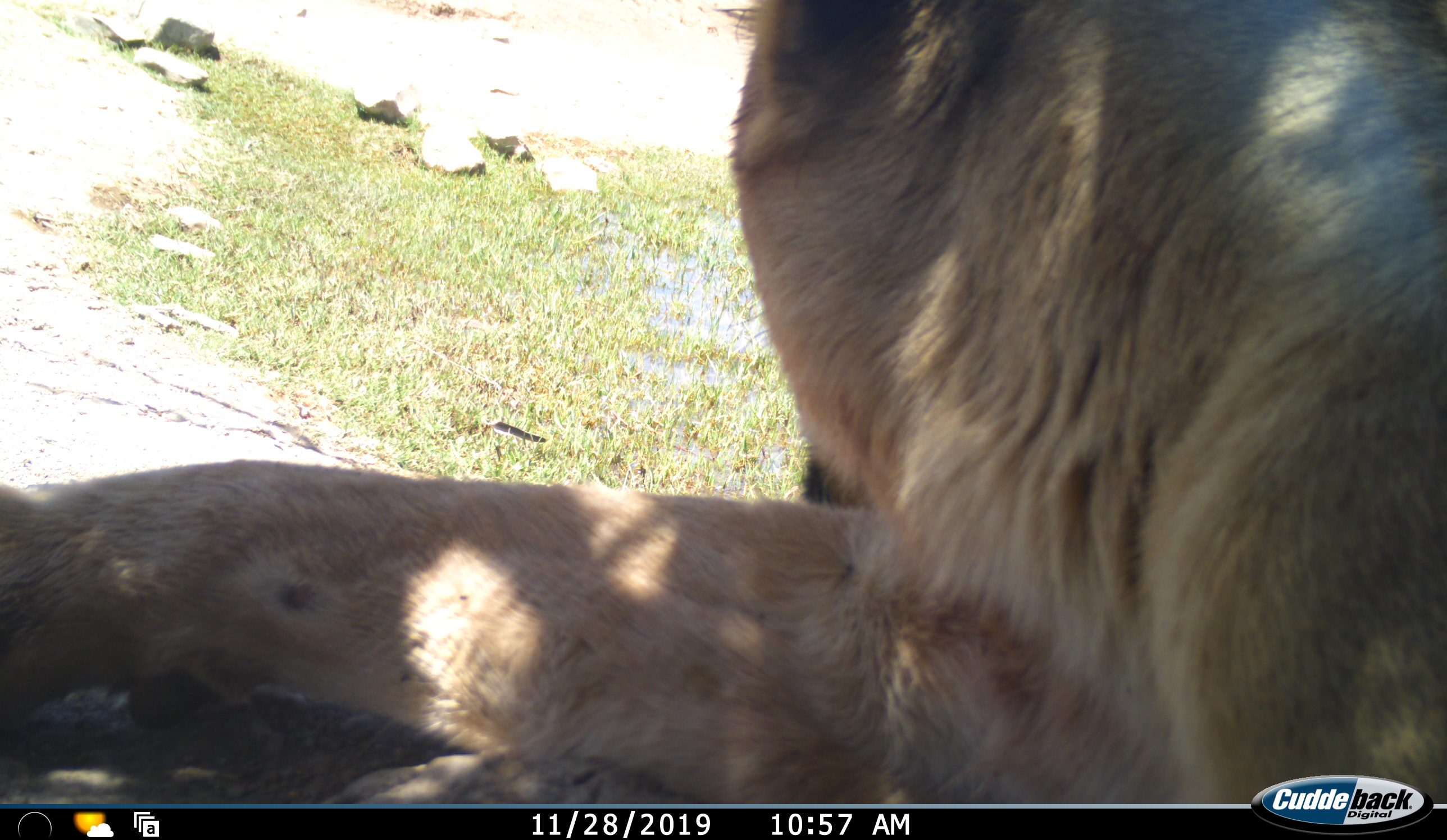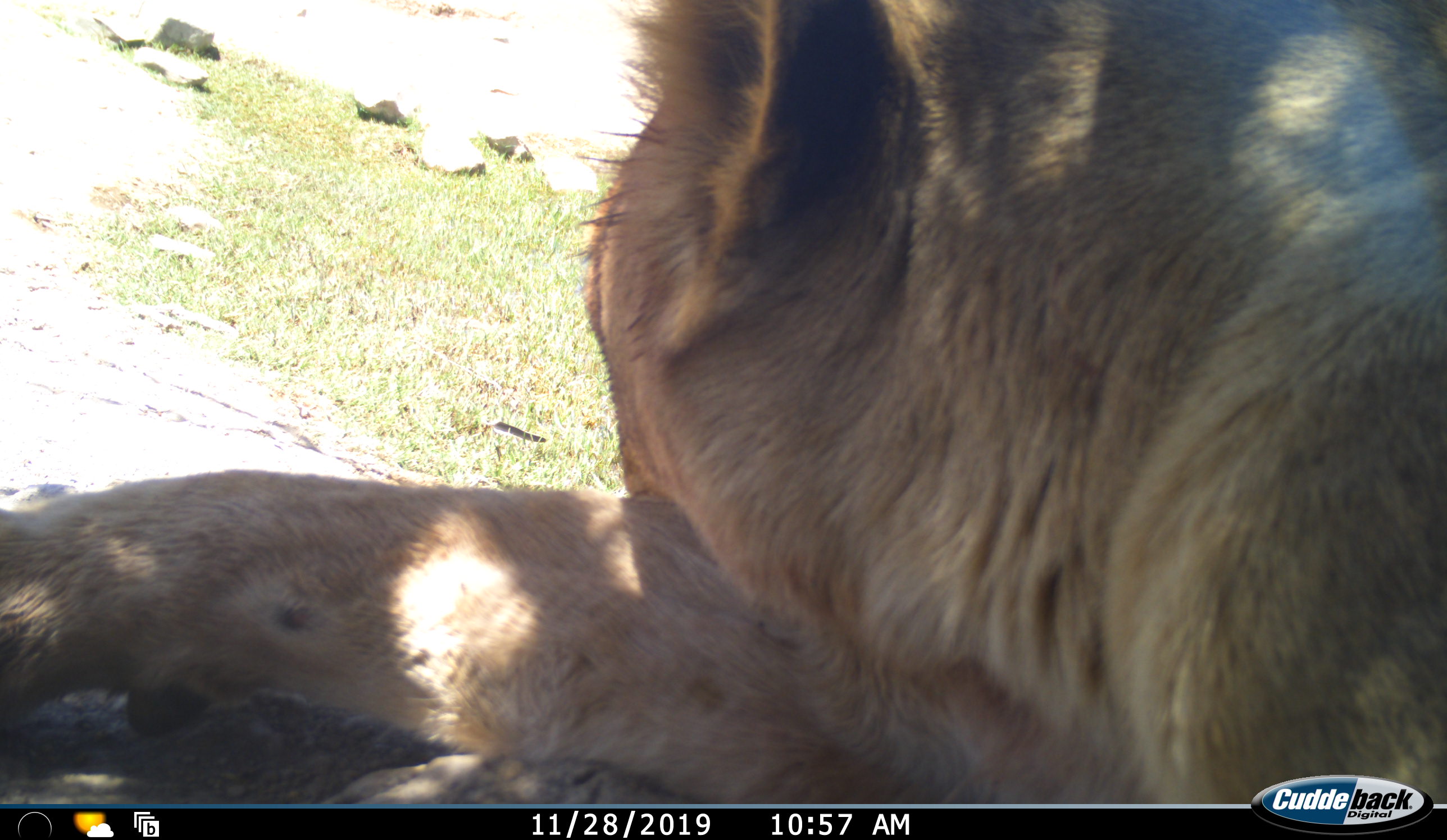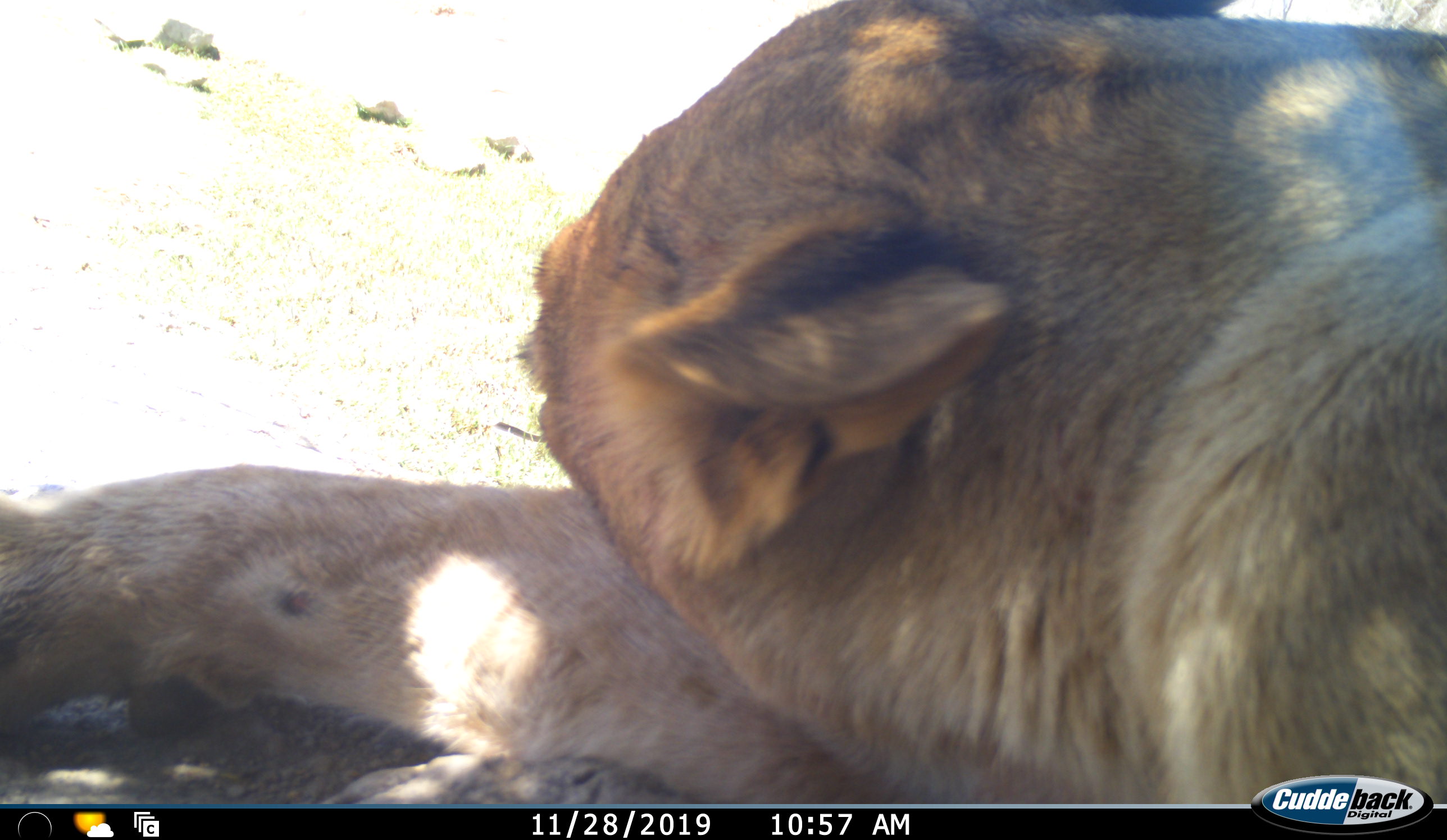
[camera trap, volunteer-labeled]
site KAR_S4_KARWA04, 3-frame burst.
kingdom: Animalia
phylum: Chordata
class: Mammalia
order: Carnivora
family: Felidae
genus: Panthera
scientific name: Panthera leo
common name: lion female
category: lionfemale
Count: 1.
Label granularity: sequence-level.